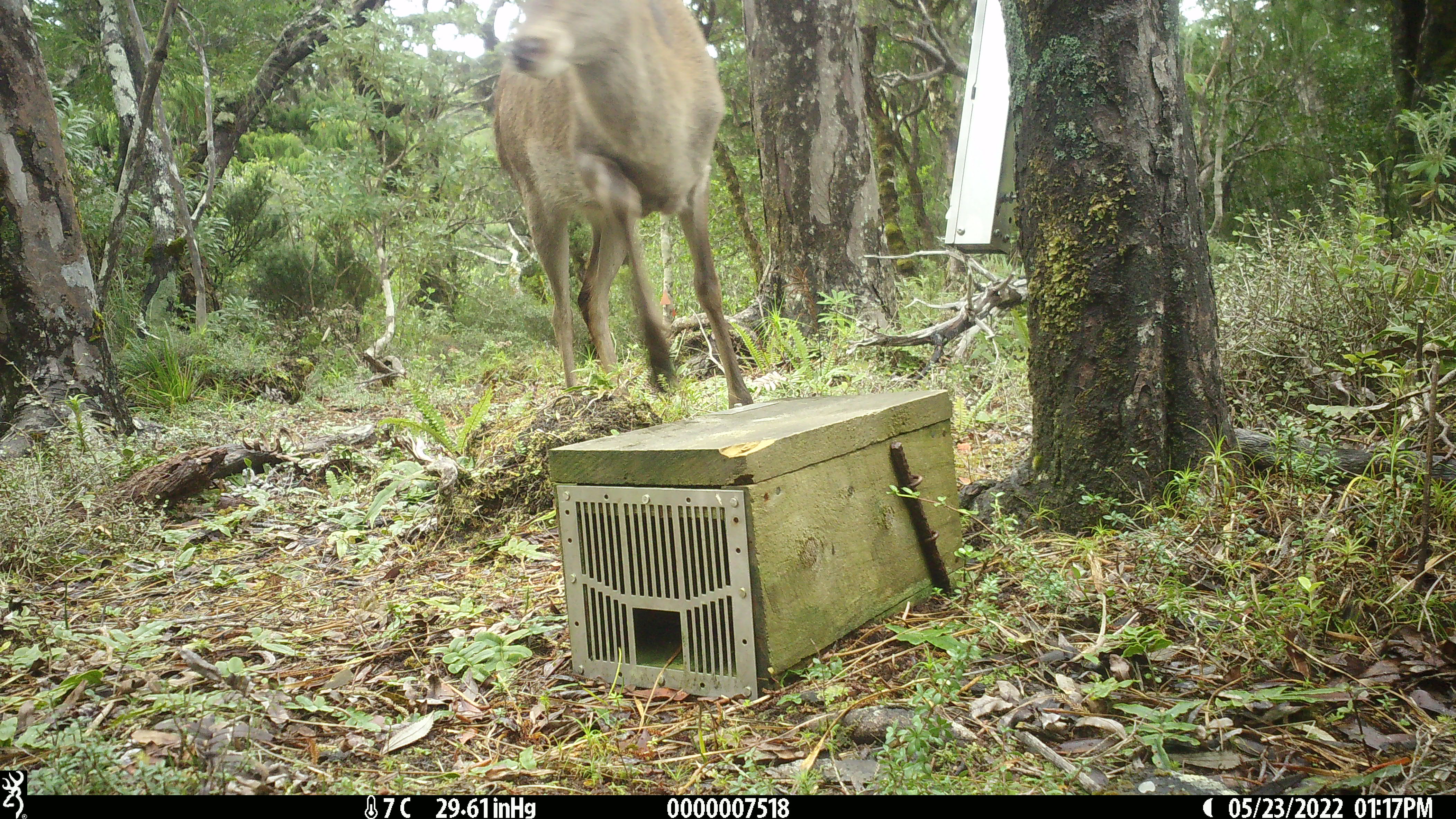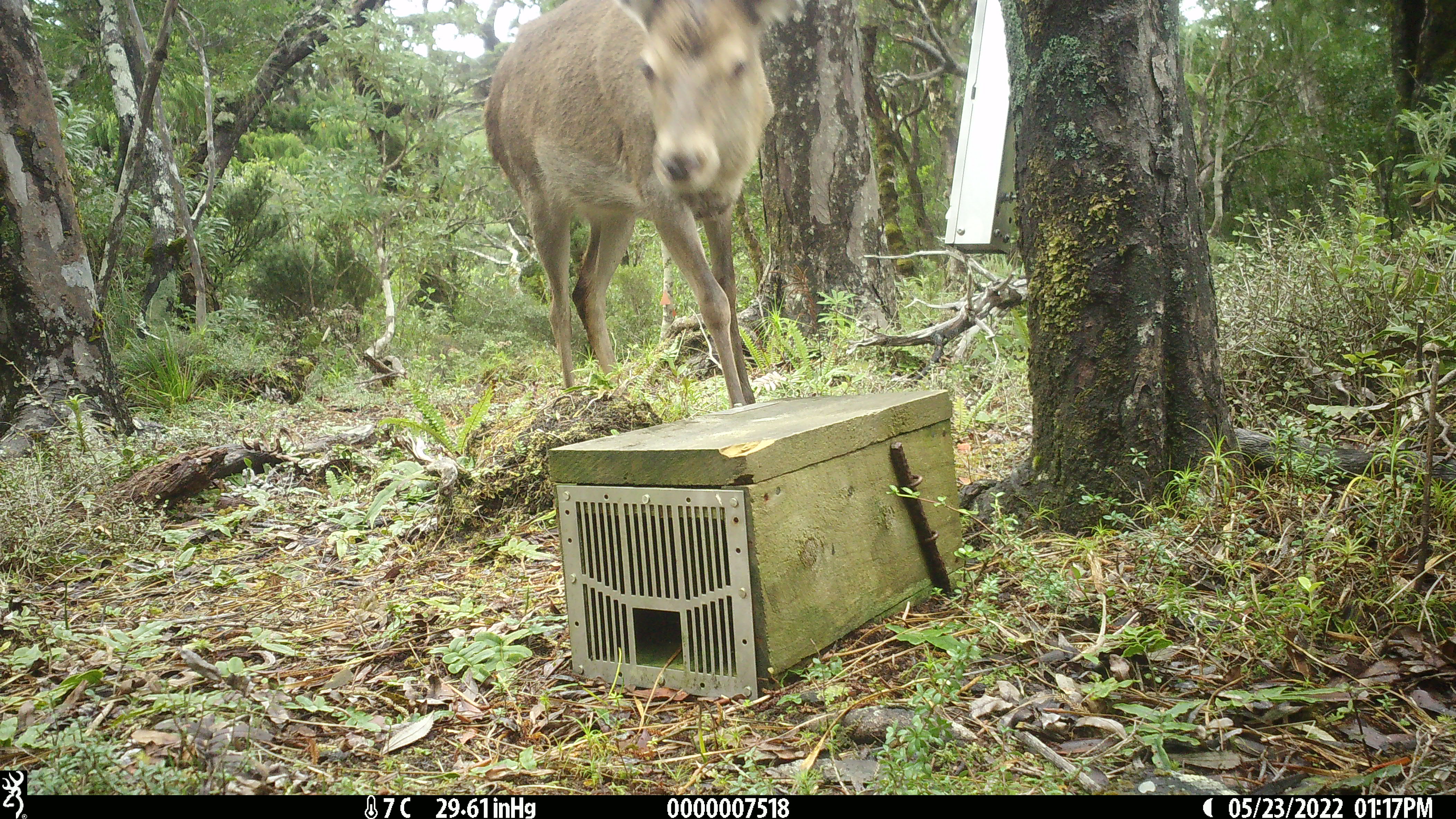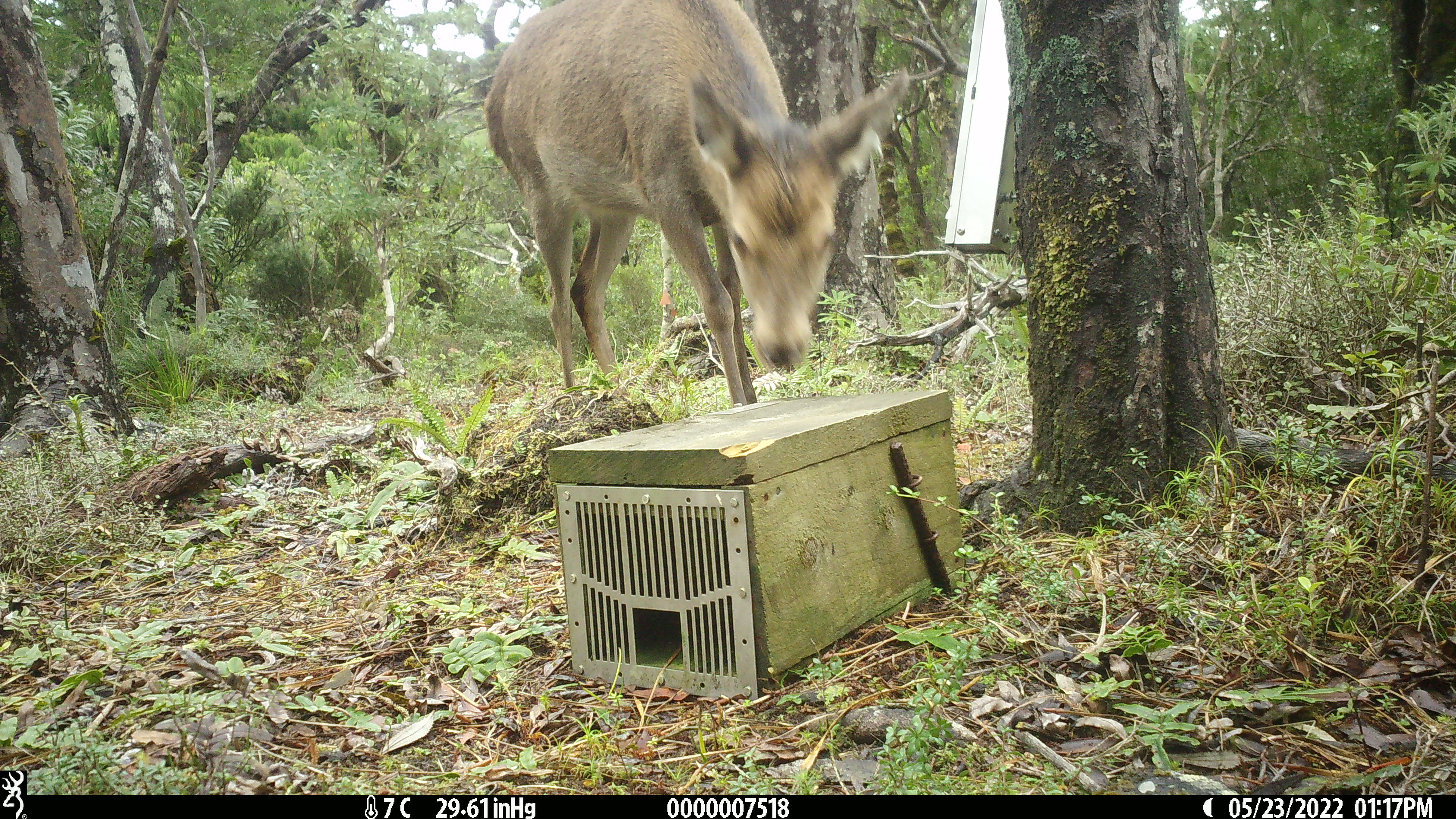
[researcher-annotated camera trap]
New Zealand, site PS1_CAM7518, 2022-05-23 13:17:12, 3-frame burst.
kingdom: Animalia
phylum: Chordata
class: Mammalia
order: Artiodactyla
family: Cervidae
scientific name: Cervidae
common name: deer